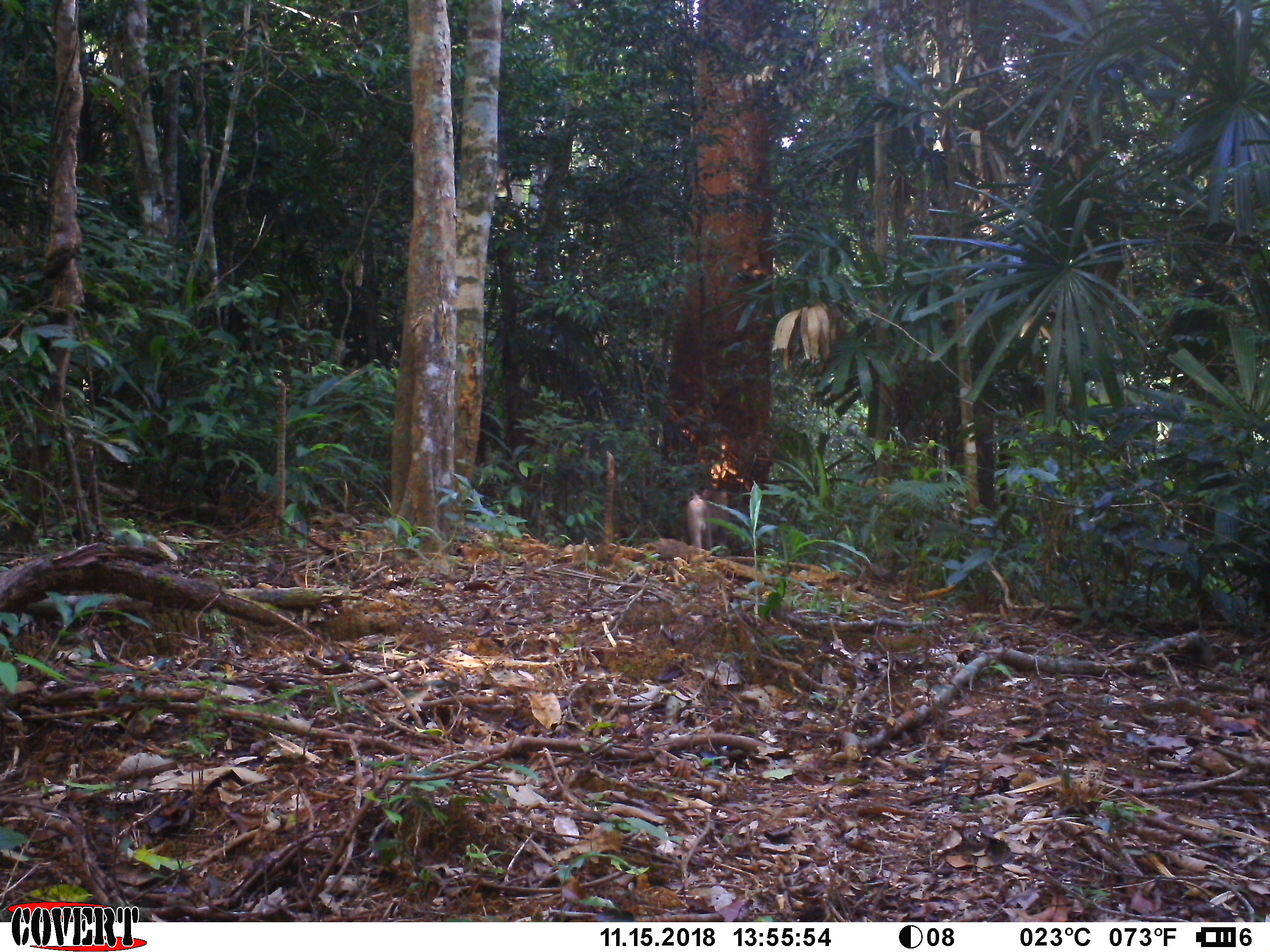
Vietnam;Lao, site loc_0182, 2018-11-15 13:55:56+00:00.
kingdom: Animalia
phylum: Chordata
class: Mammalia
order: Primates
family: Cercopithecidae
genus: Macaca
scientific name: Macaca nemestrina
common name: pig-tailed macaque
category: pig tailed macaque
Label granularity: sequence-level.